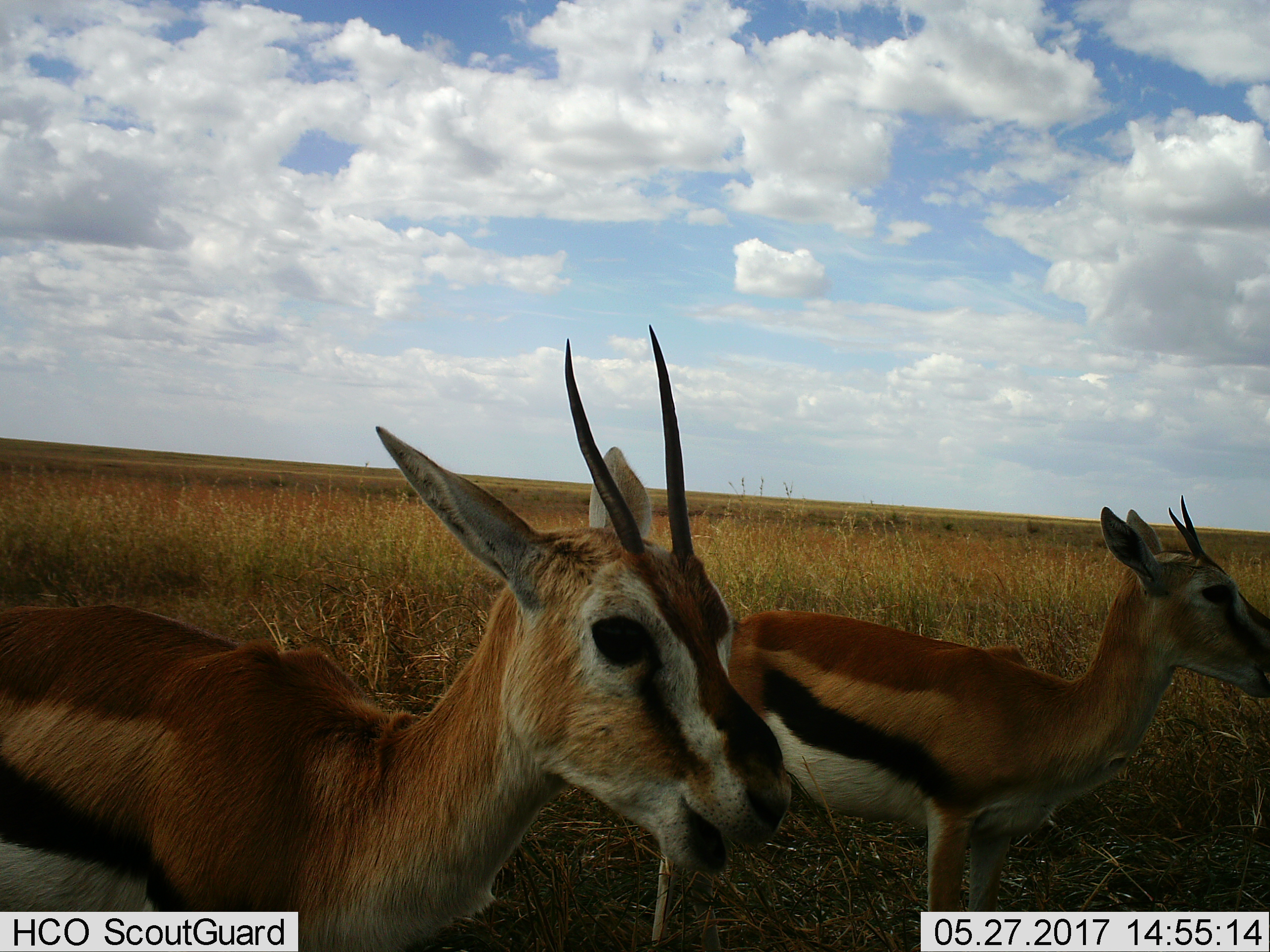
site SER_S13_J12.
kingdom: Animalia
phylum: Chordata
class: Mammalia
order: Artiodactyla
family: Bovidae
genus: Eudorcas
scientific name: Eudorcas thomsonii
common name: thomson's gazelle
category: gazellethomsons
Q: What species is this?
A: Gazellethomsons (thomson's gazelle) (Eudorcas thomsonii).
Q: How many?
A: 2.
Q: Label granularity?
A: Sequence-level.